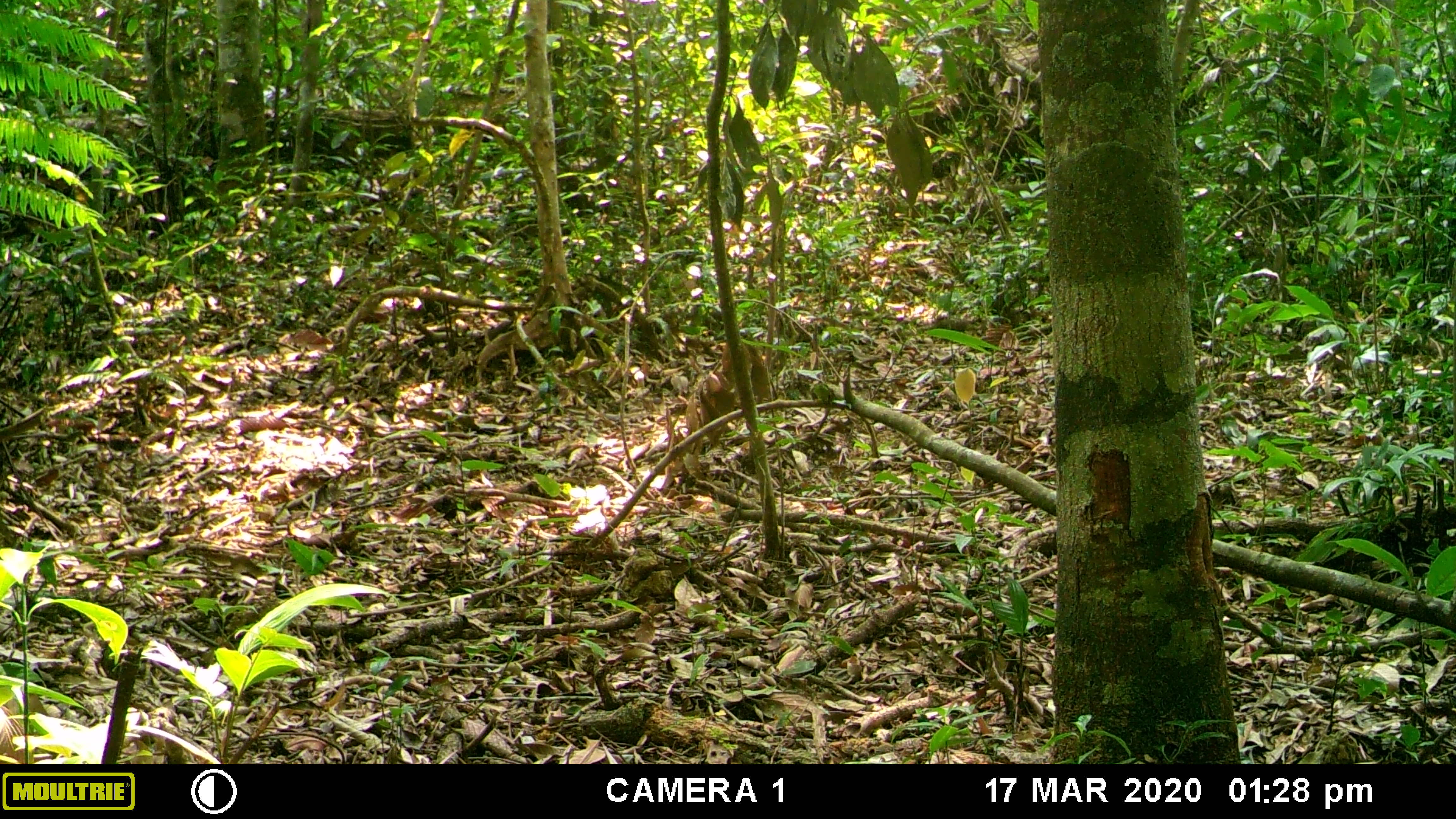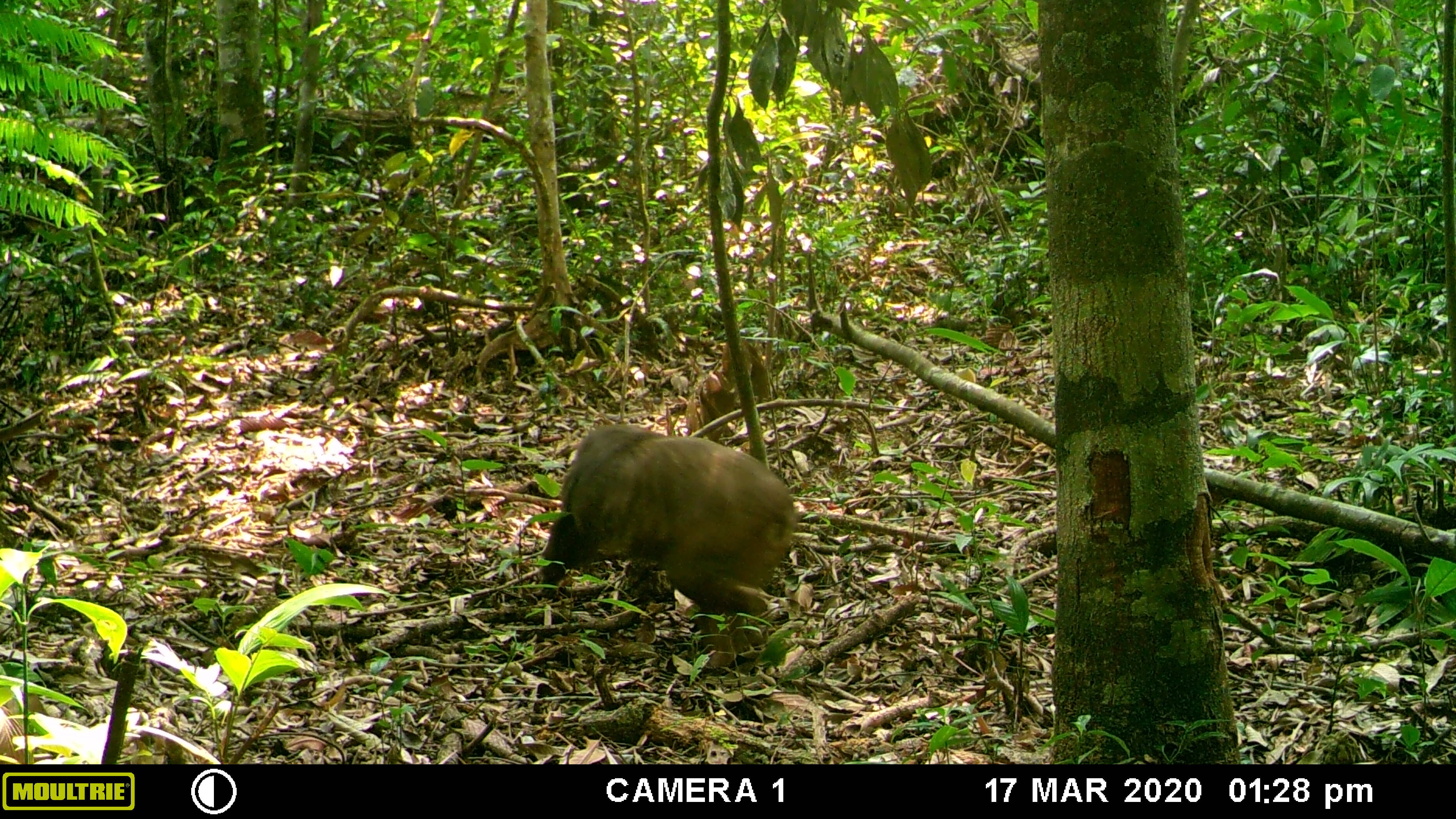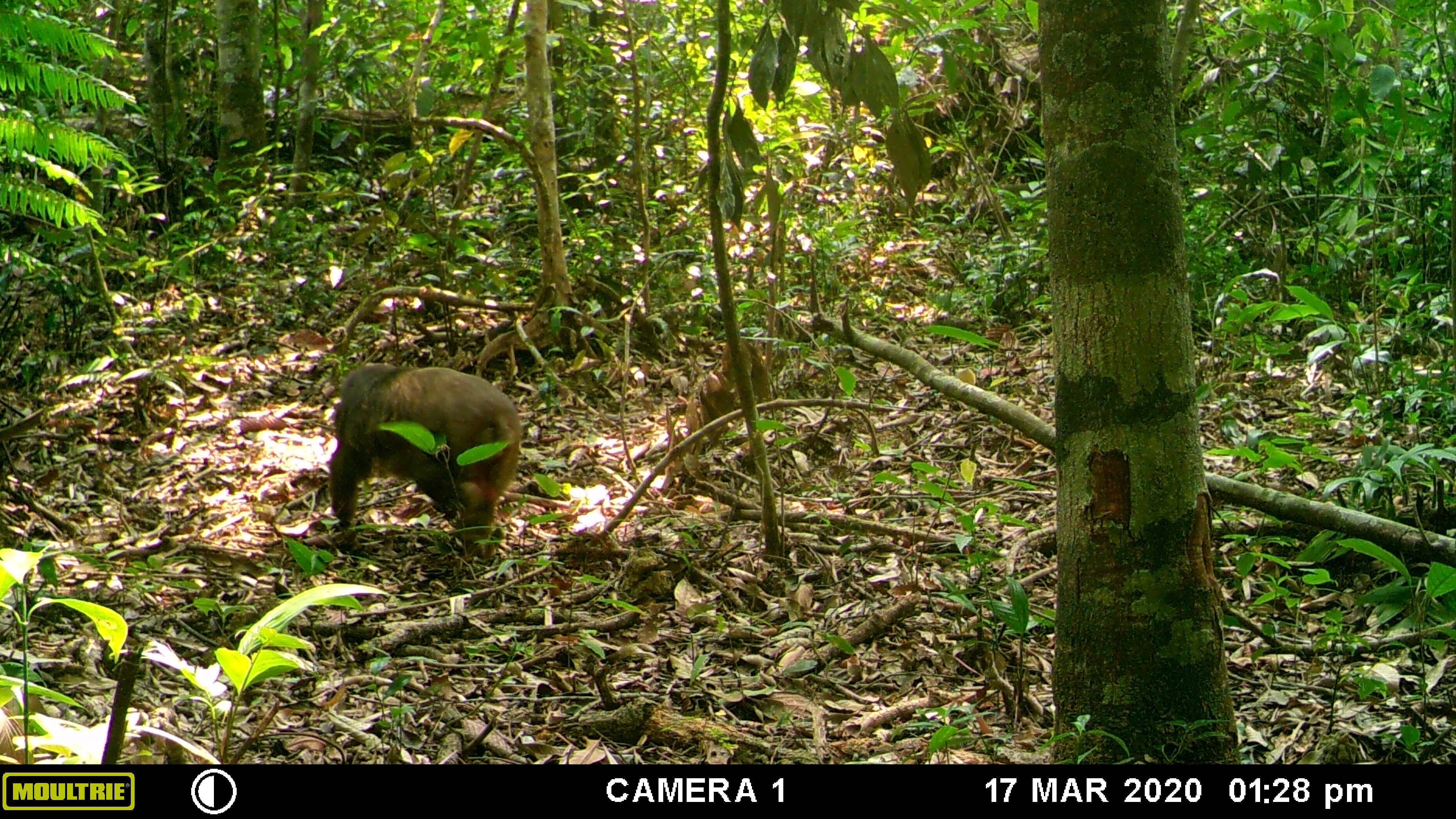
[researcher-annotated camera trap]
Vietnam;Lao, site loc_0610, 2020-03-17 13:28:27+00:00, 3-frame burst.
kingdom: Animalia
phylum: Chordata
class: Mammalia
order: Primates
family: Cercopithecidae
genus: Macaca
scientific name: Macaca arctoides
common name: stump-tailed macaque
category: stump tailed macaque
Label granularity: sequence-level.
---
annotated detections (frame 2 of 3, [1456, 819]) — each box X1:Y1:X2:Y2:
stump tailed macaque: 532:423:800:669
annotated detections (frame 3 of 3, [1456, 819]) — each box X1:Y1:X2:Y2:
stump tailed macaque: 327:364:522:561